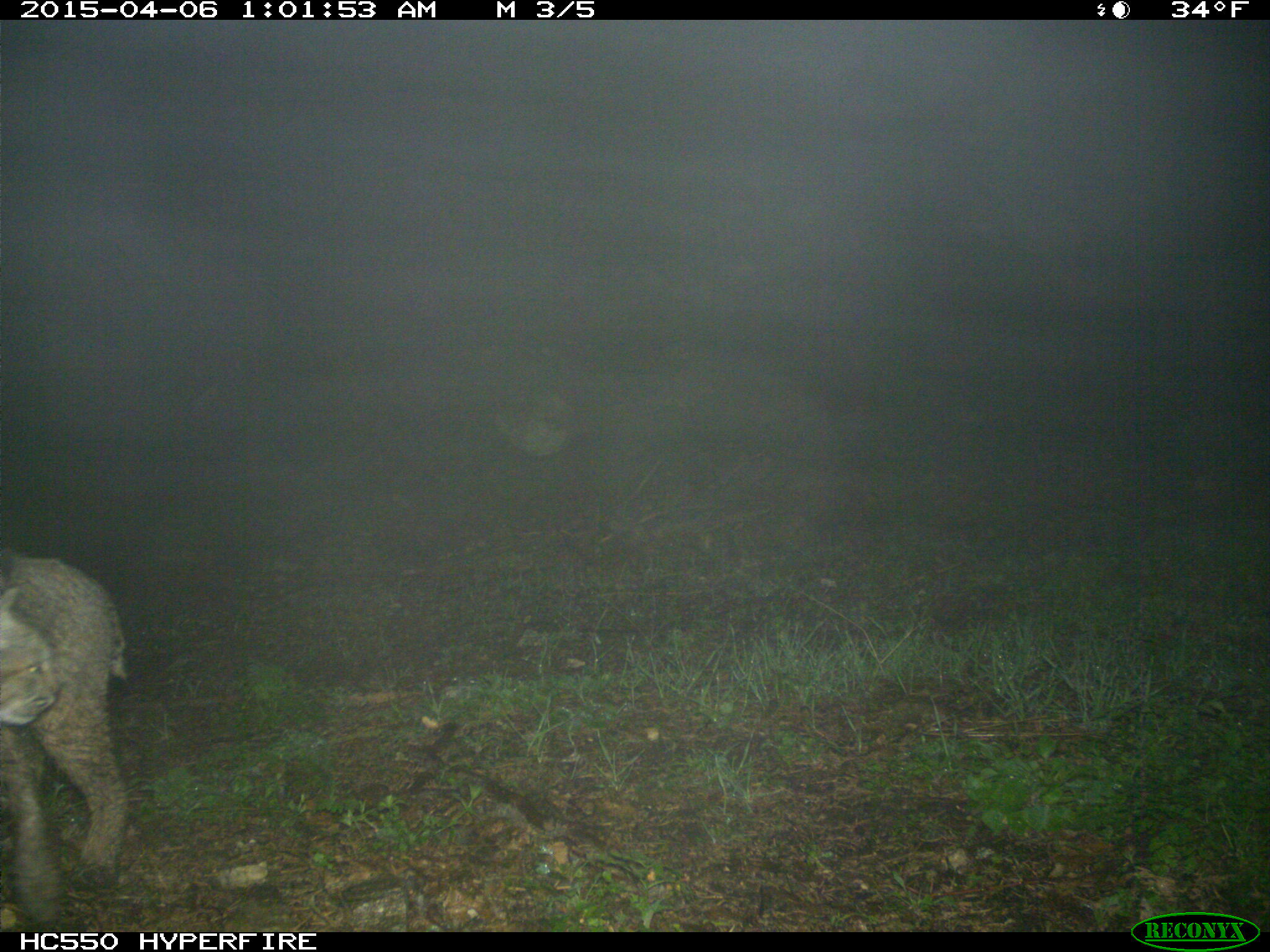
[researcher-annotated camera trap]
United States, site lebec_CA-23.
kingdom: Animalia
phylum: Chordata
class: Mammalia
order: Carnivora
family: Felidae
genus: Lynx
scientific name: Lynx rufus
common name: bobcat